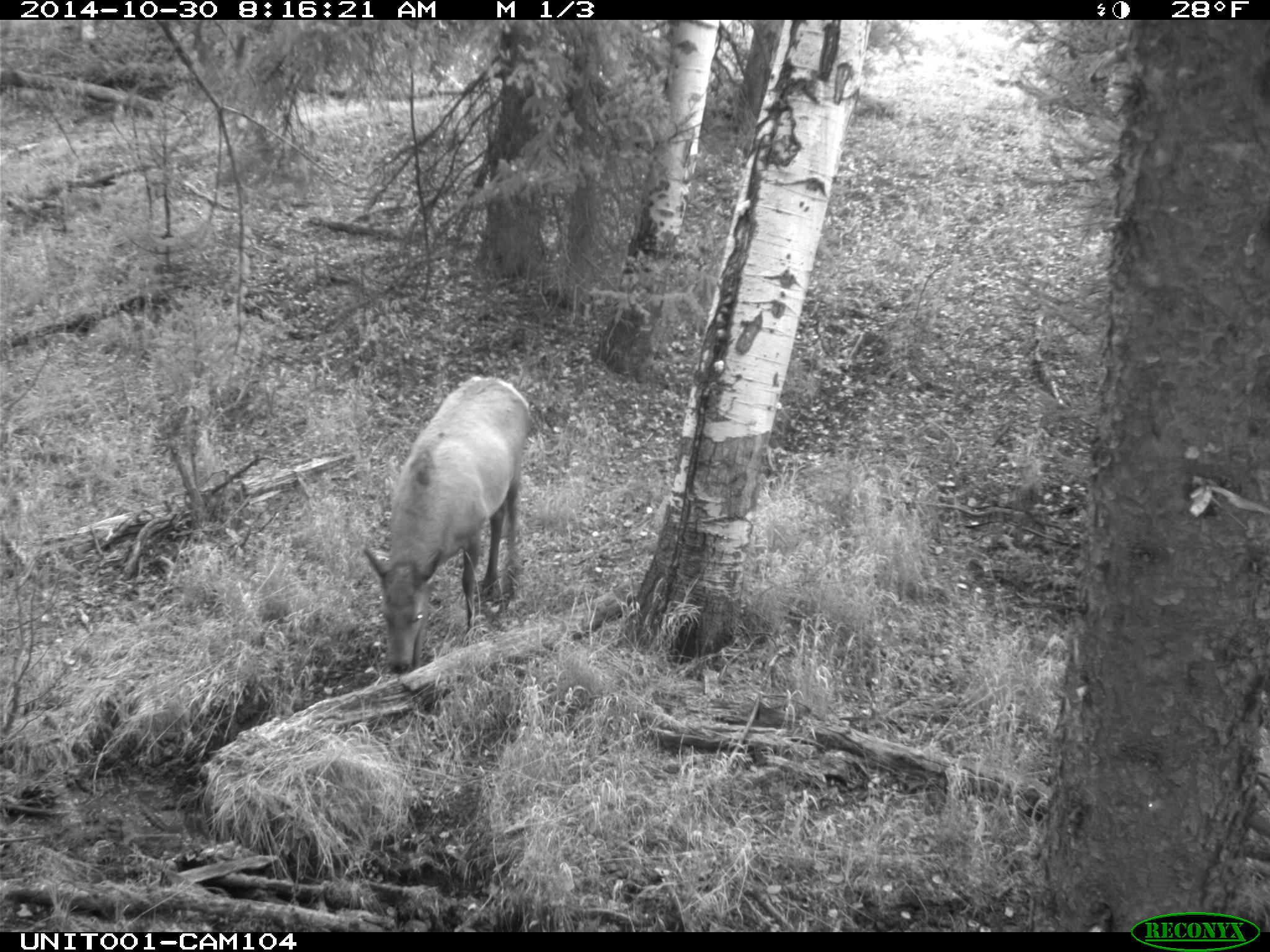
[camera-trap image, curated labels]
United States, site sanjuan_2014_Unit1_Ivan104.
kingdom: Animalia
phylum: Chordata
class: Mammalia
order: Artiodactyla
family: Cervidae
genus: Cervus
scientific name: Cervus elaphus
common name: red deer